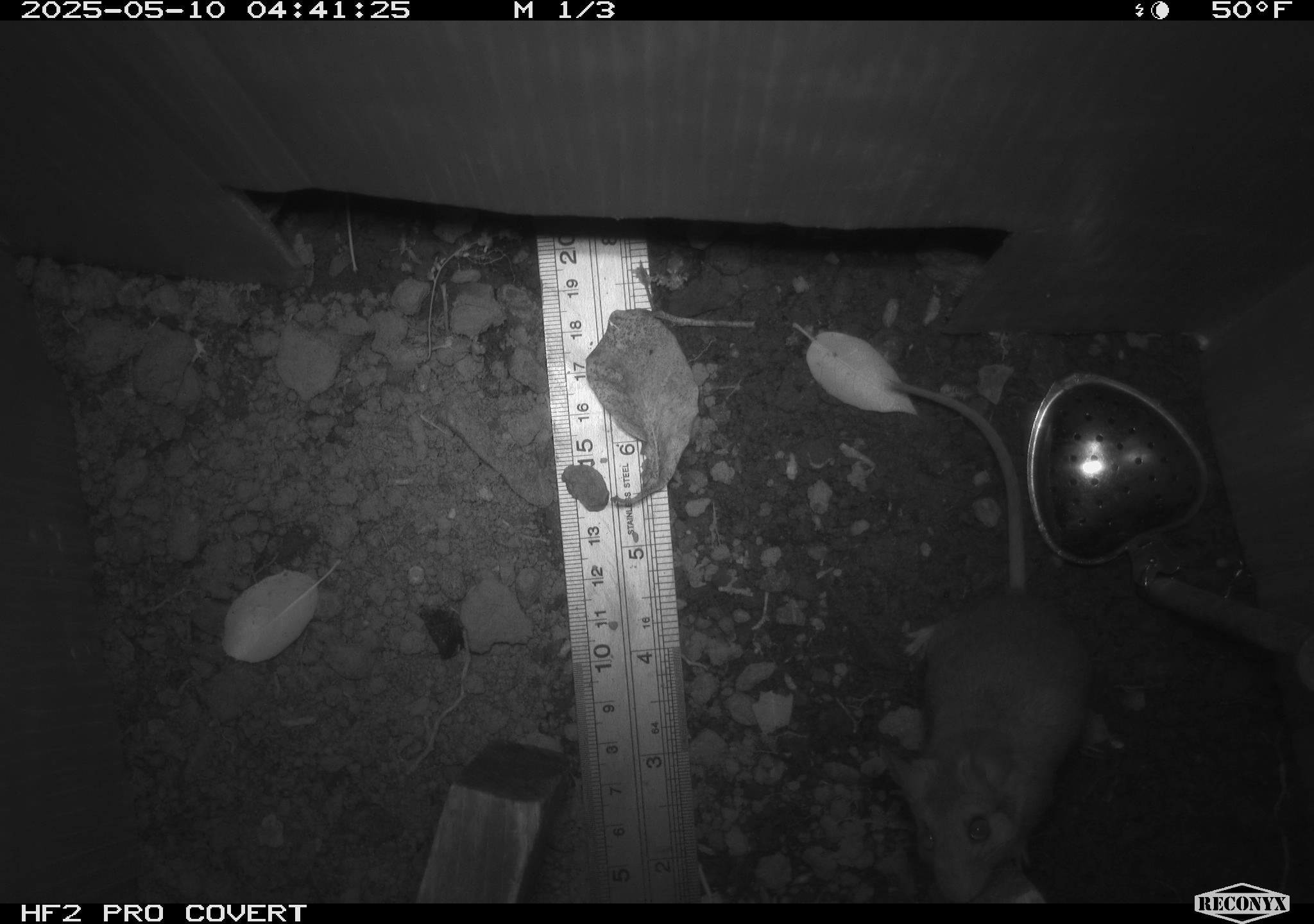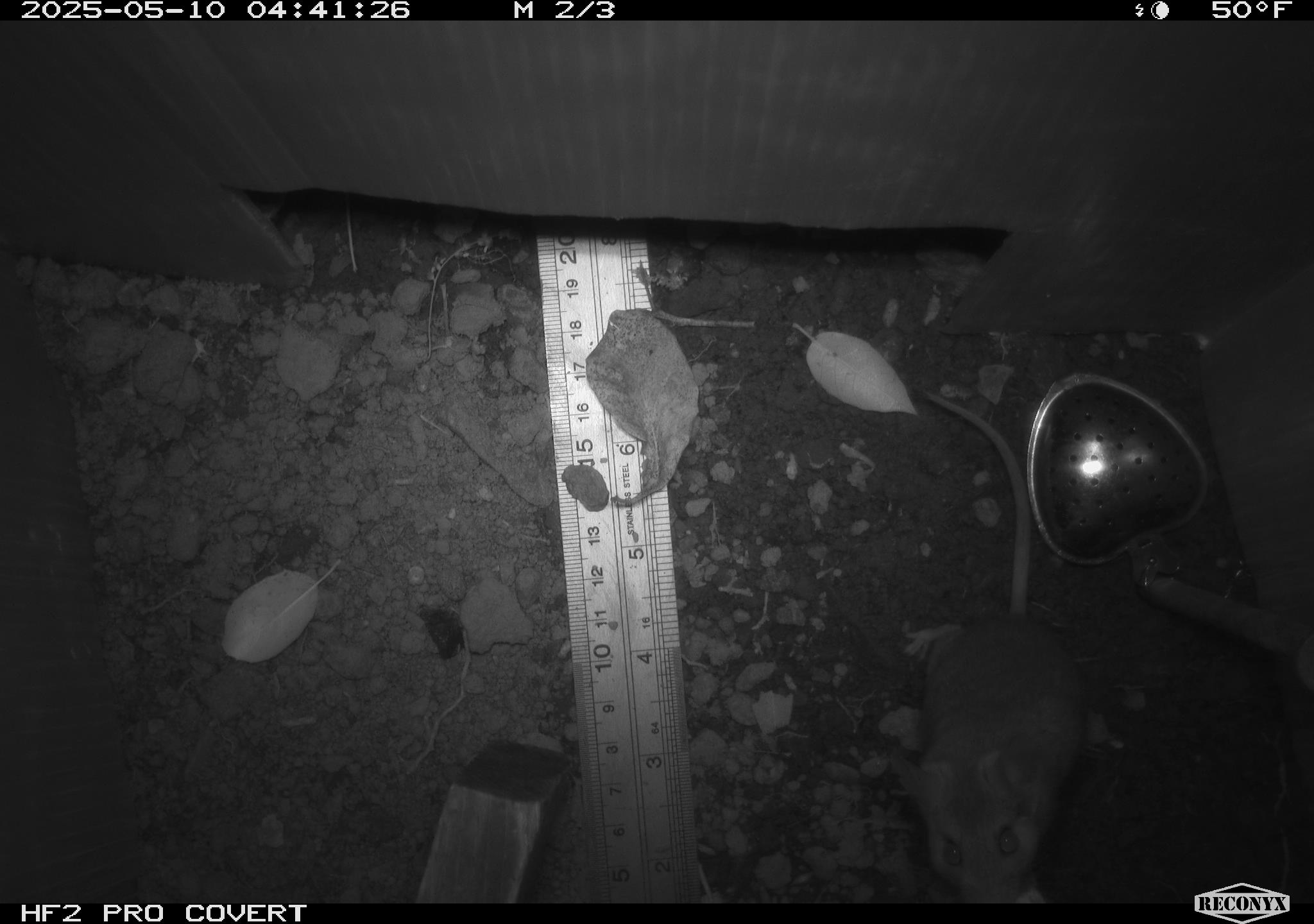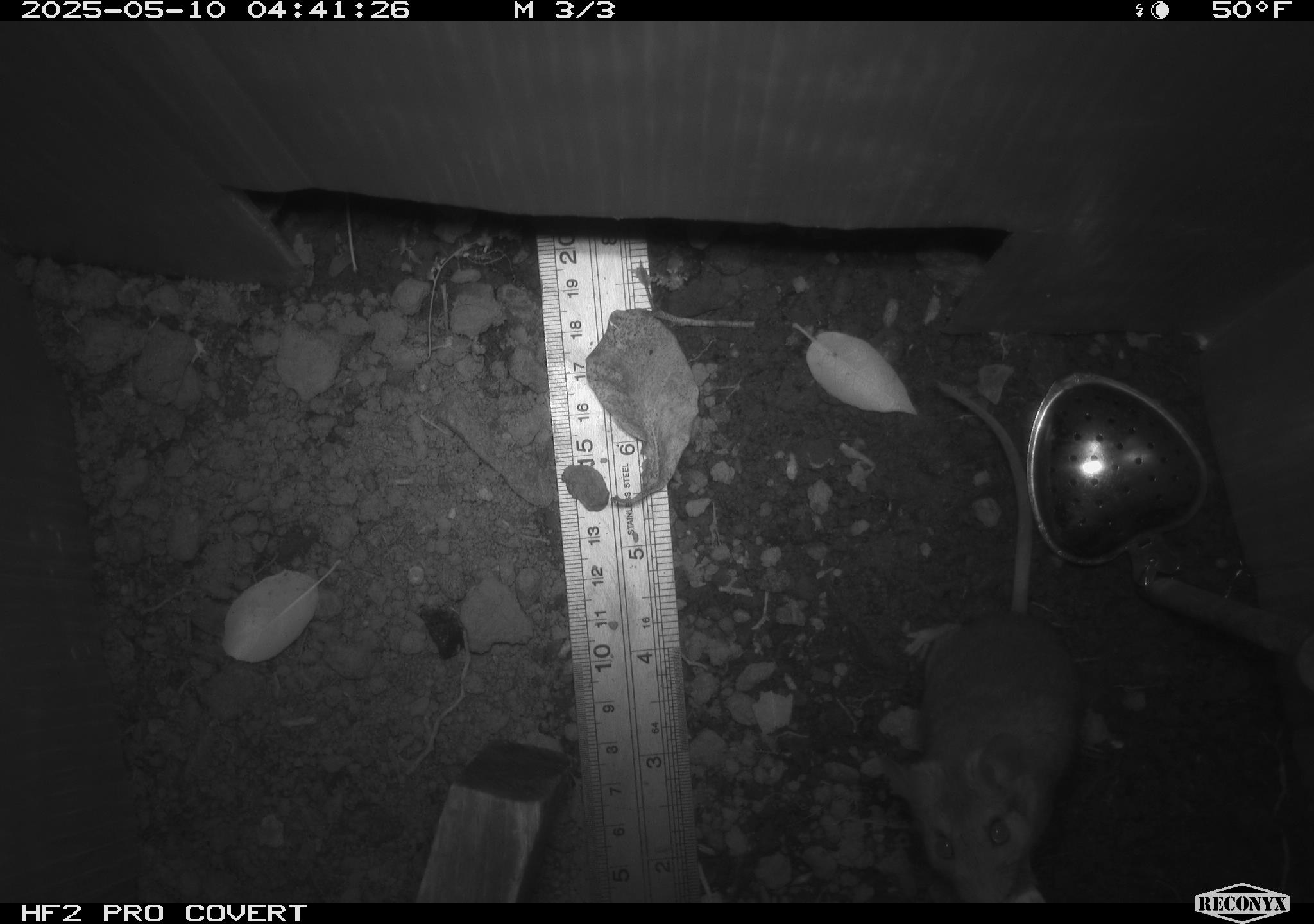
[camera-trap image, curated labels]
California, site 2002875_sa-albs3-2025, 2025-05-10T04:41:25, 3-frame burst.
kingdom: Animalia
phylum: Chordata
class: Mammalia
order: Rodentia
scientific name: Rodentia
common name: mouse species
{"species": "mouse species (Rodentia)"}